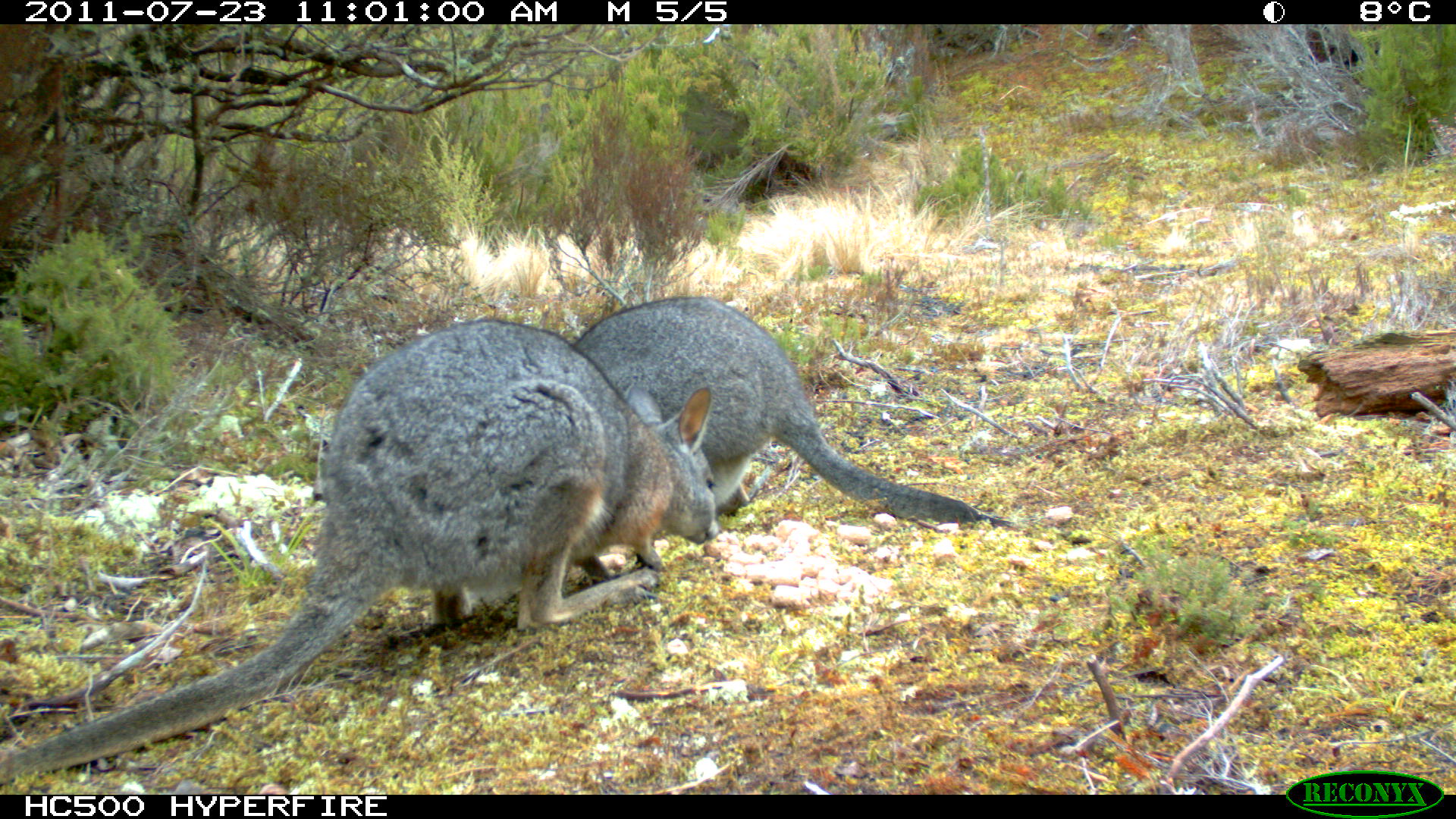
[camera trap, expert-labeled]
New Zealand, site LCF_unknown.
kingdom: Animalia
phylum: Chordata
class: Mammalia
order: Diprotodontia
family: Macropodidae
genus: Notamacropus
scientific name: Notamacropus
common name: wallaby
Wallaby (Notamacropus).